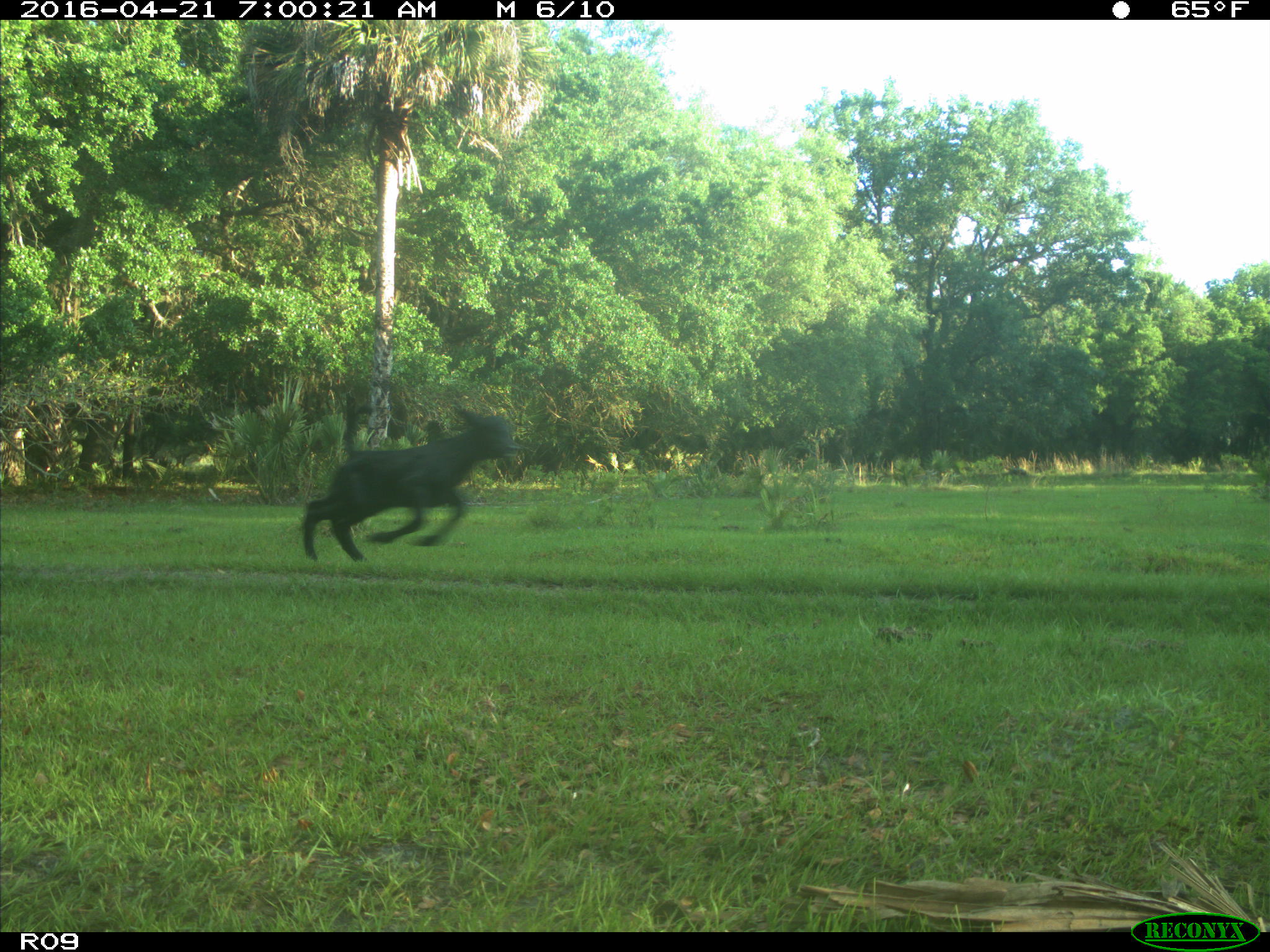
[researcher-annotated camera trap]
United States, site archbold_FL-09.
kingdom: Animalia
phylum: Chordata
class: Mammalia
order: Artiodactyla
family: Bovidae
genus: Bos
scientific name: Bos taurus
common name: domestic cow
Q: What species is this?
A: Bos taurus (domestic cow).